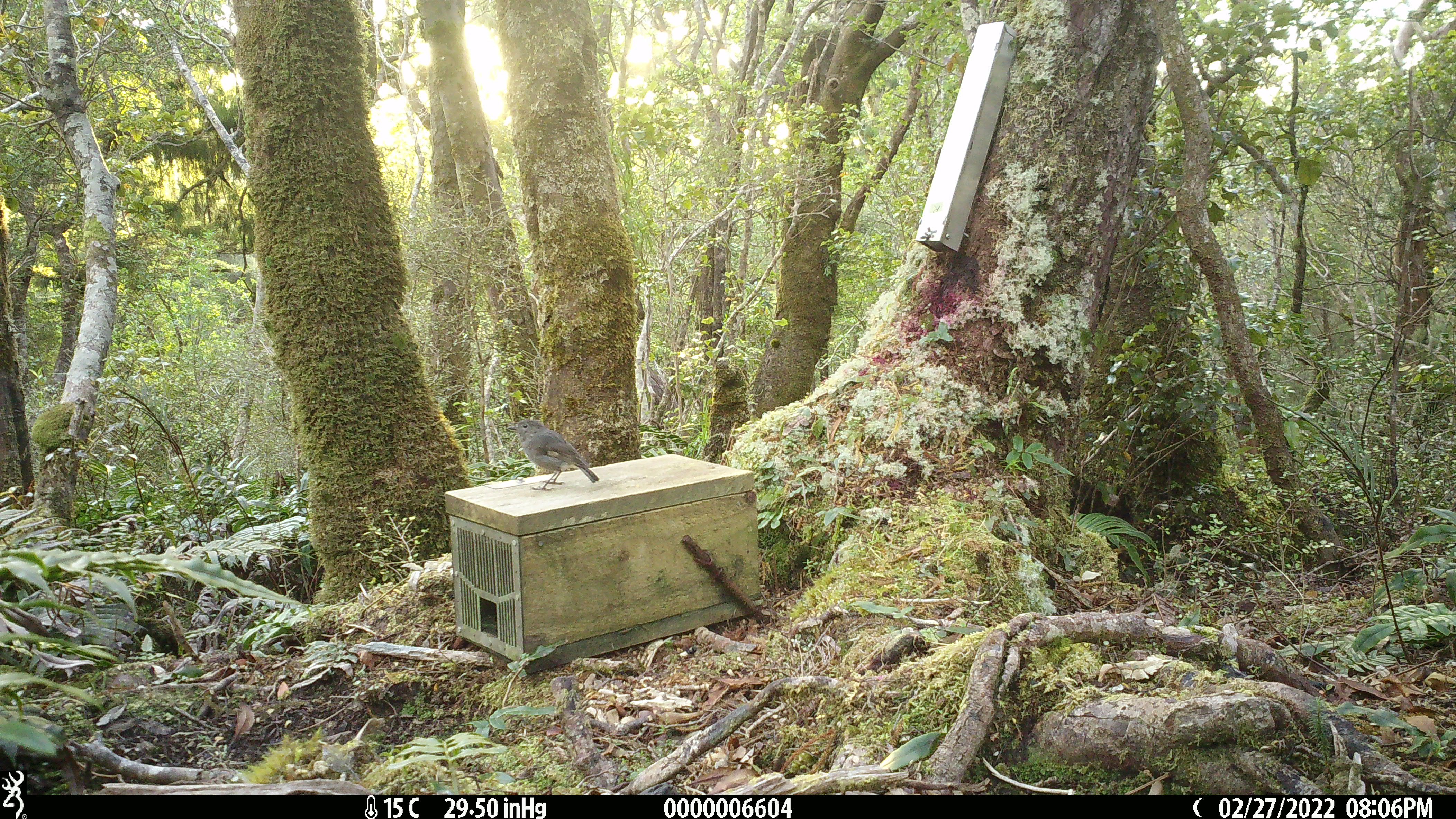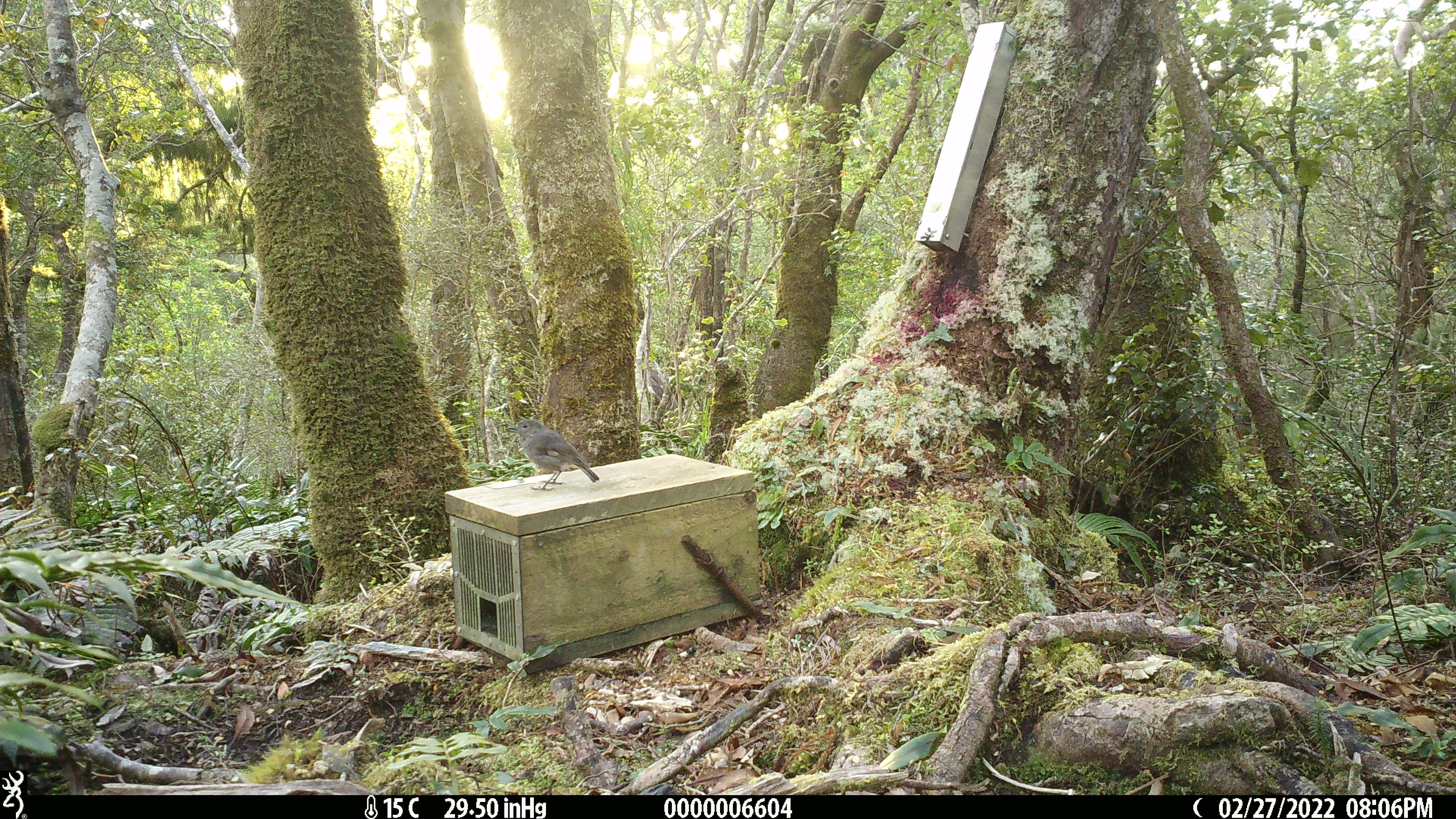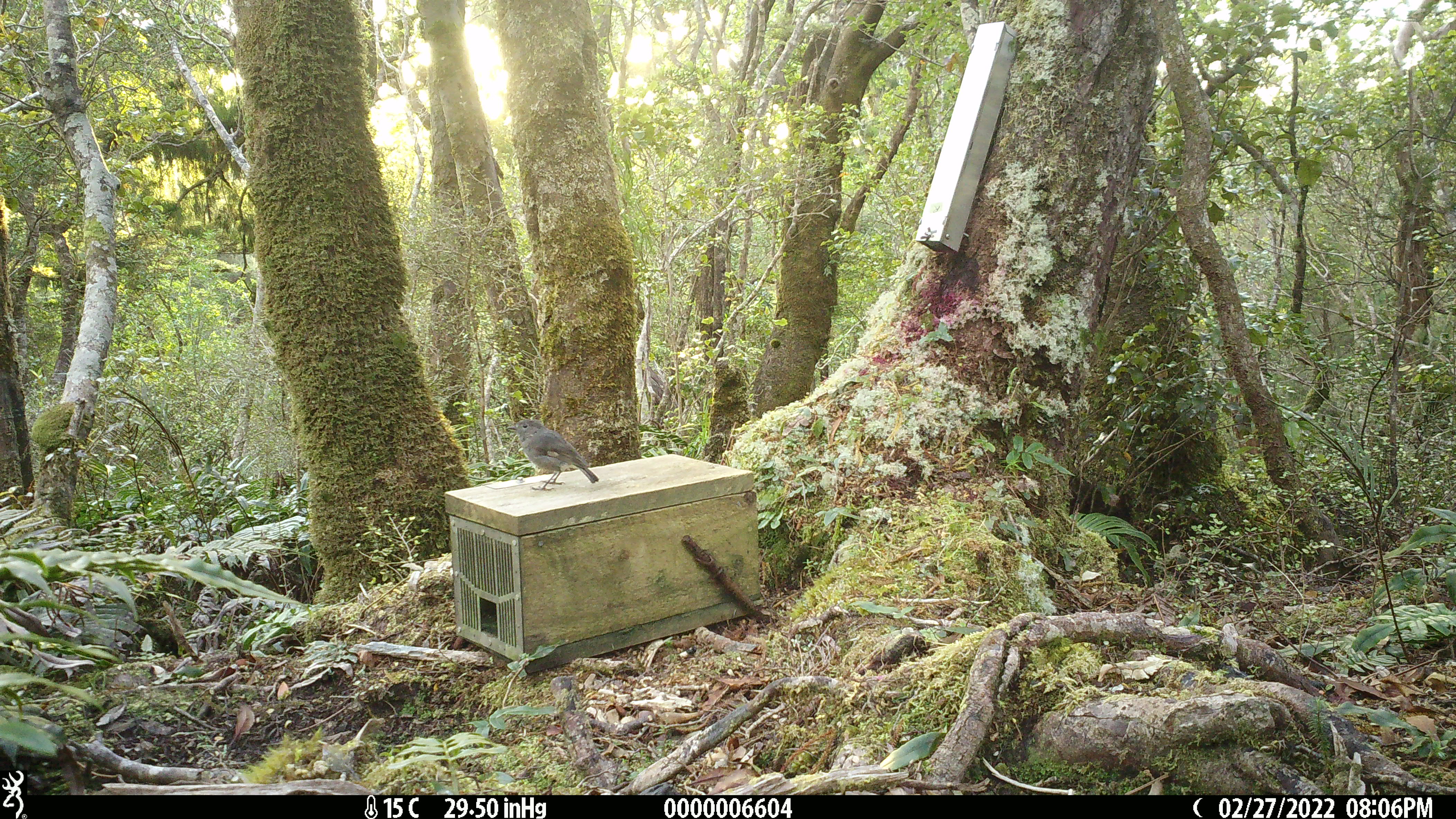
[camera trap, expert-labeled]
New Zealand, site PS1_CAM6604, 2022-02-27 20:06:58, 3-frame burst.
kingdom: Animalia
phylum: Chordata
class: Aves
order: Passeriformes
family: Petroicidae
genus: Petroica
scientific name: Petroica australis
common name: new zealand robin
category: robin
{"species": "robin (new zealand robin) (Petroica australis)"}